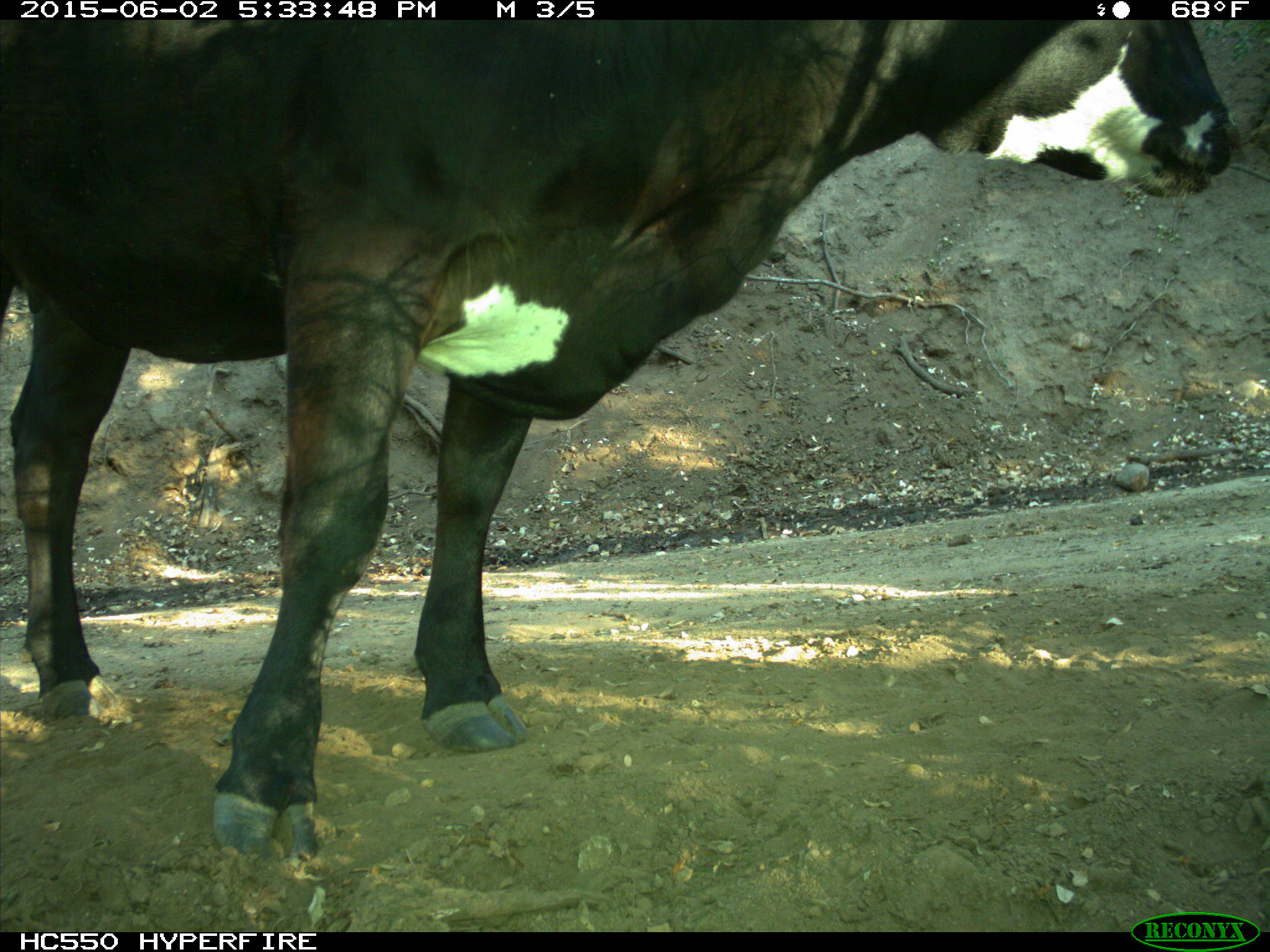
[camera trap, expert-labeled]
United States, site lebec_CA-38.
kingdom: Animalia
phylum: Chordata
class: Mammalia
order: Artiodactyla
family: Bovidae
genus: Bos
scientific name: Bos taurus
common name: domestic cow